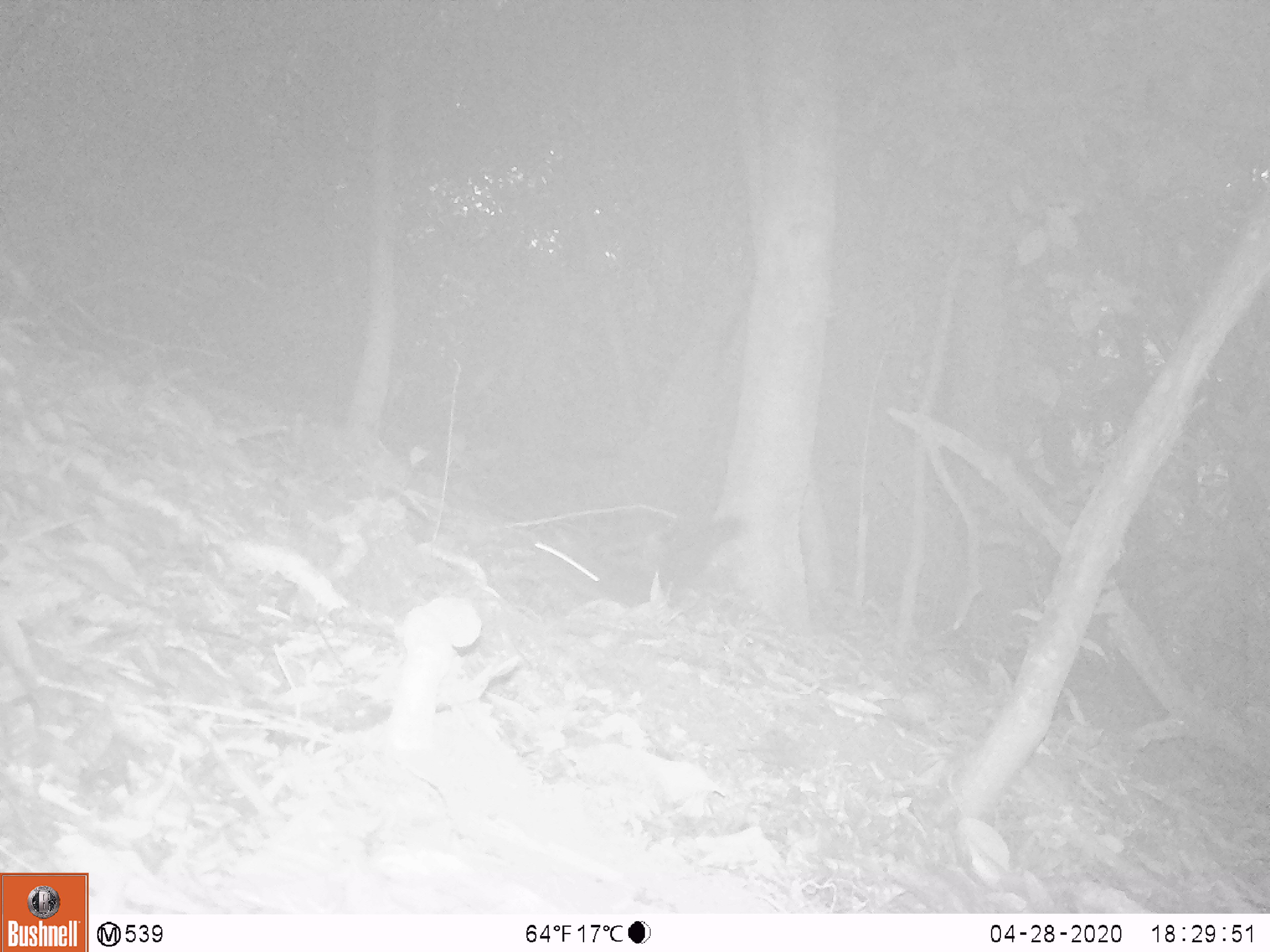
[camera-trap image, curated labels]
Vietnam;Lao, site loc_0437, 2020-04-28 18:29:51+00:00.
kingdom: Animalia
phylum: Chordata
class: Mammalia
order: Rodentia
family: Sciuridae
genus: Callosciurus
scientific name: Callosciurus erythraeus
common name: pallas's squirrel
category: pallass squirrel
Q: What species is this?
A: Pallass squirrel (pallas's squirrel) (Callosciurus erythraeus).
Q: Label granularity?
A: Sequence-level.